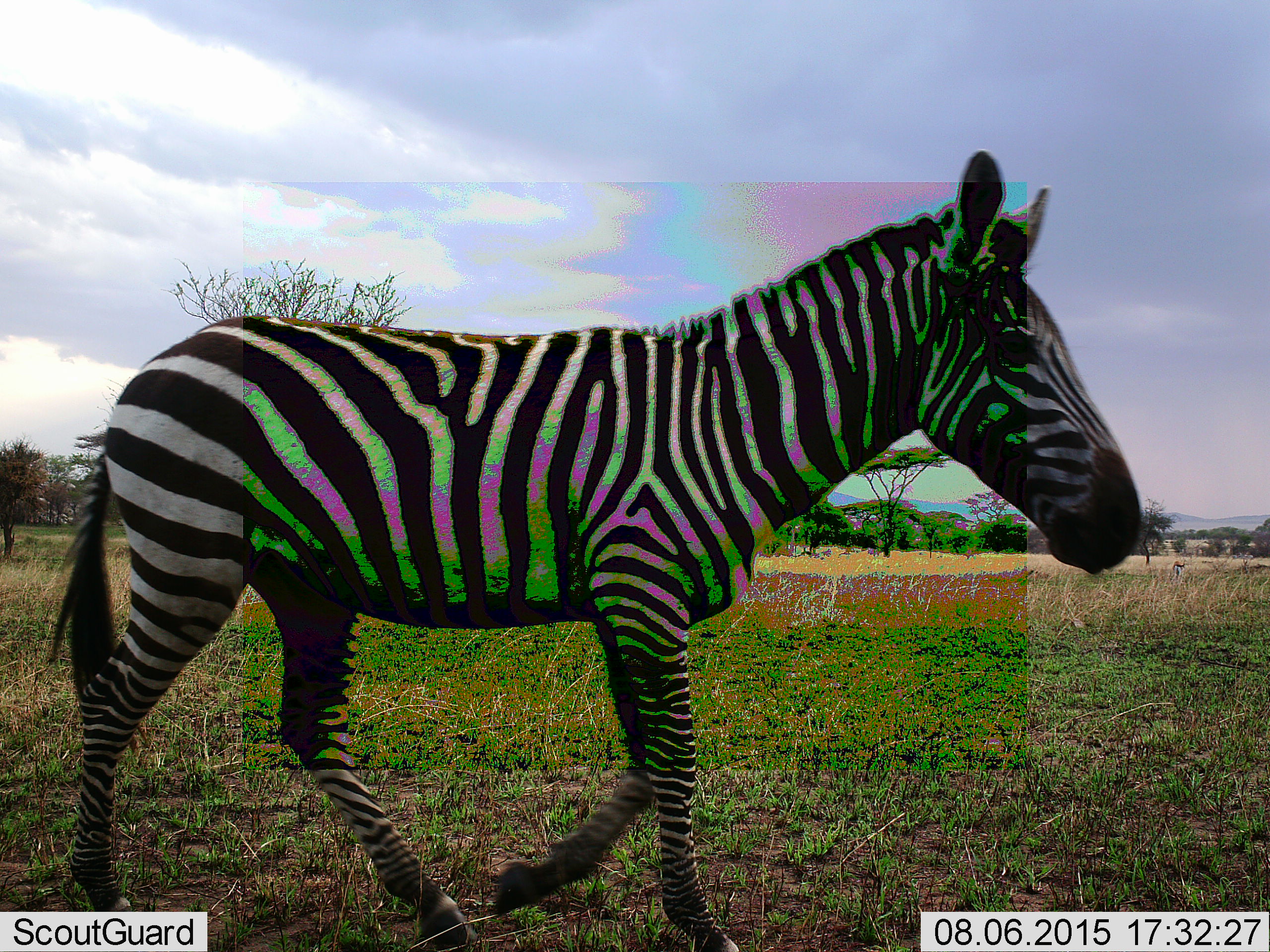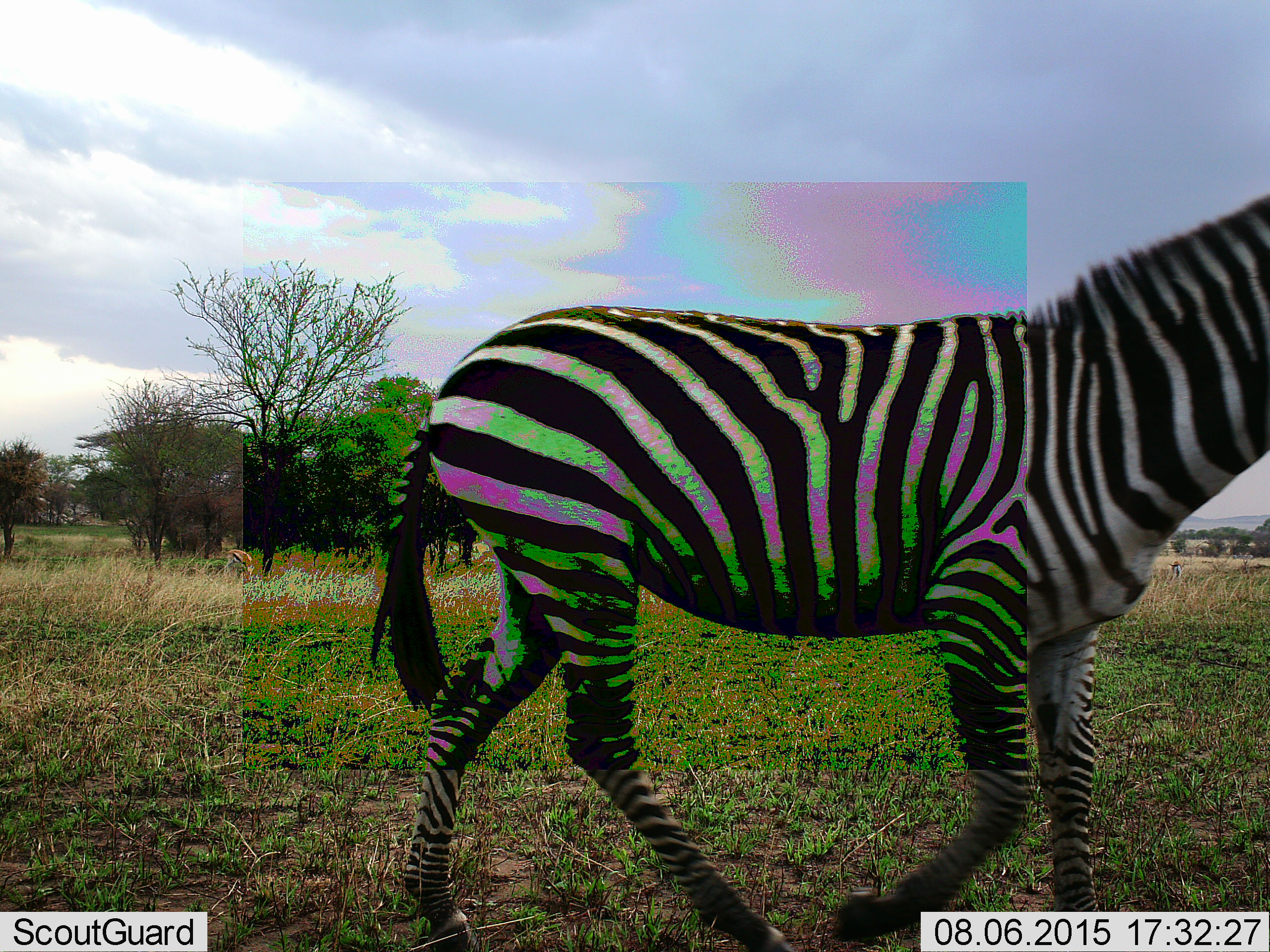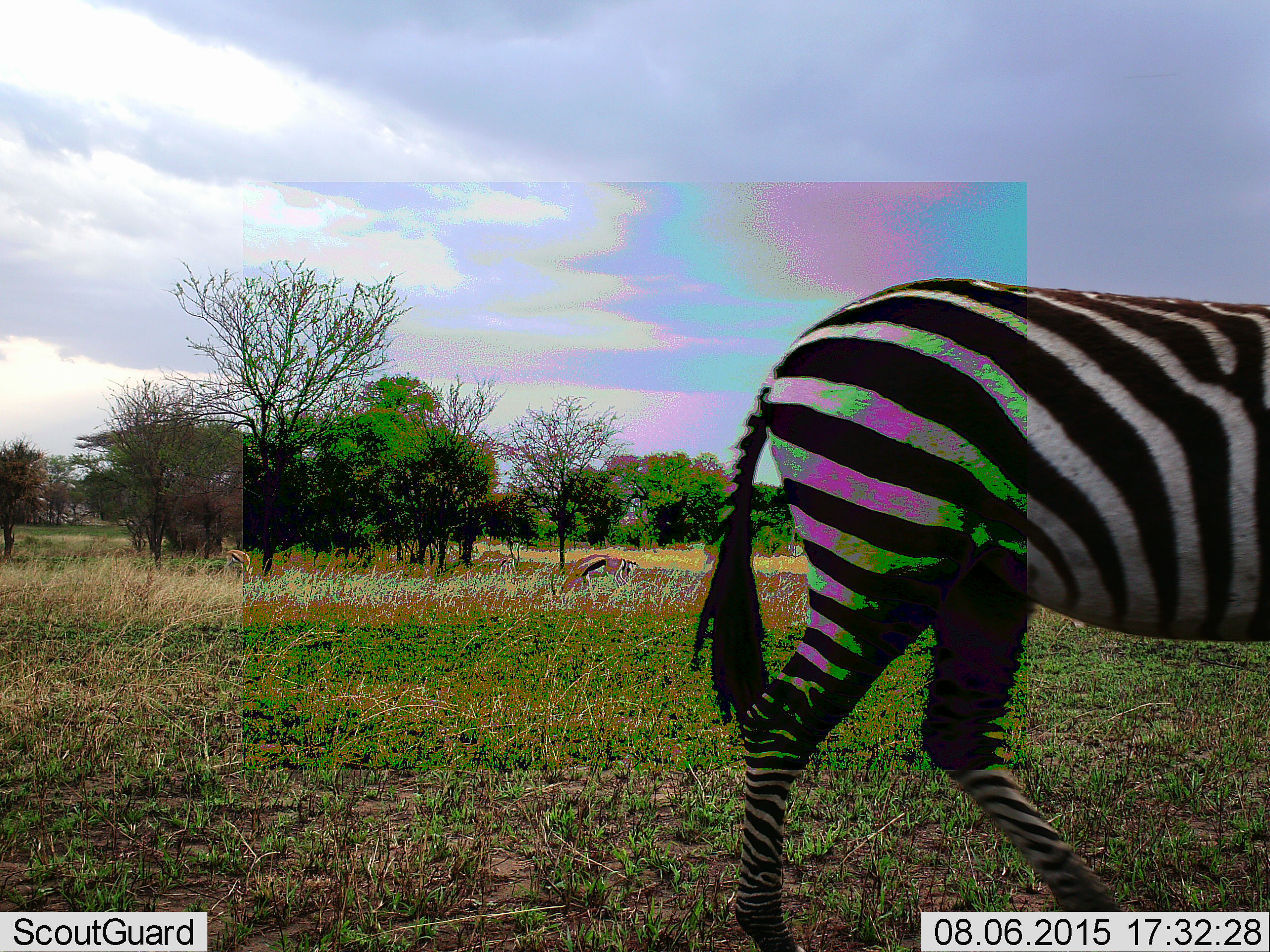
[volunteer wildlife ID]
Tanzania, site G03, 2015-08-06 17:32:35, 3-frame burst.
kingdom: Animalia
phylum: Chordata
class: Mammalia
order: Perissodactyla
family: Equidae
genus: Equus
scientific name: Equus quagga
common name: plains zebra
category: zebra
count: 1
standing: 5%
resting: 0%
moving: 95%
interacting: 0%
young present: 0%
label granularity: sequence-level